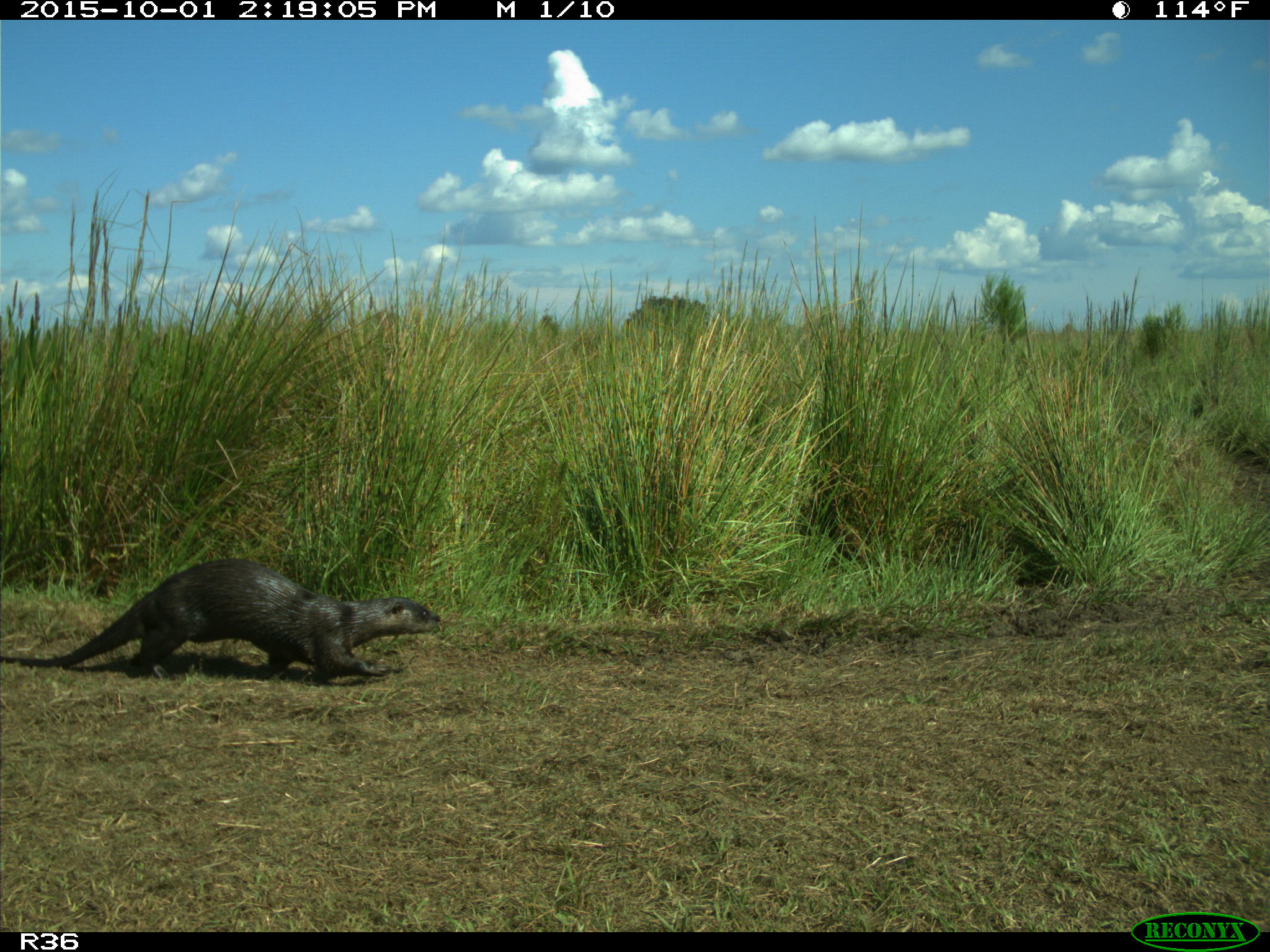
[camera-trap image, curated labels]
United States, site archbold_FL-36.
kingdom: Animalia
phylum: Chordata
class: Mammalia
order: Carnivora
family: Mustelidae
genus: Lontra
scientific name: Lontra canadensis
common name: north american river otter